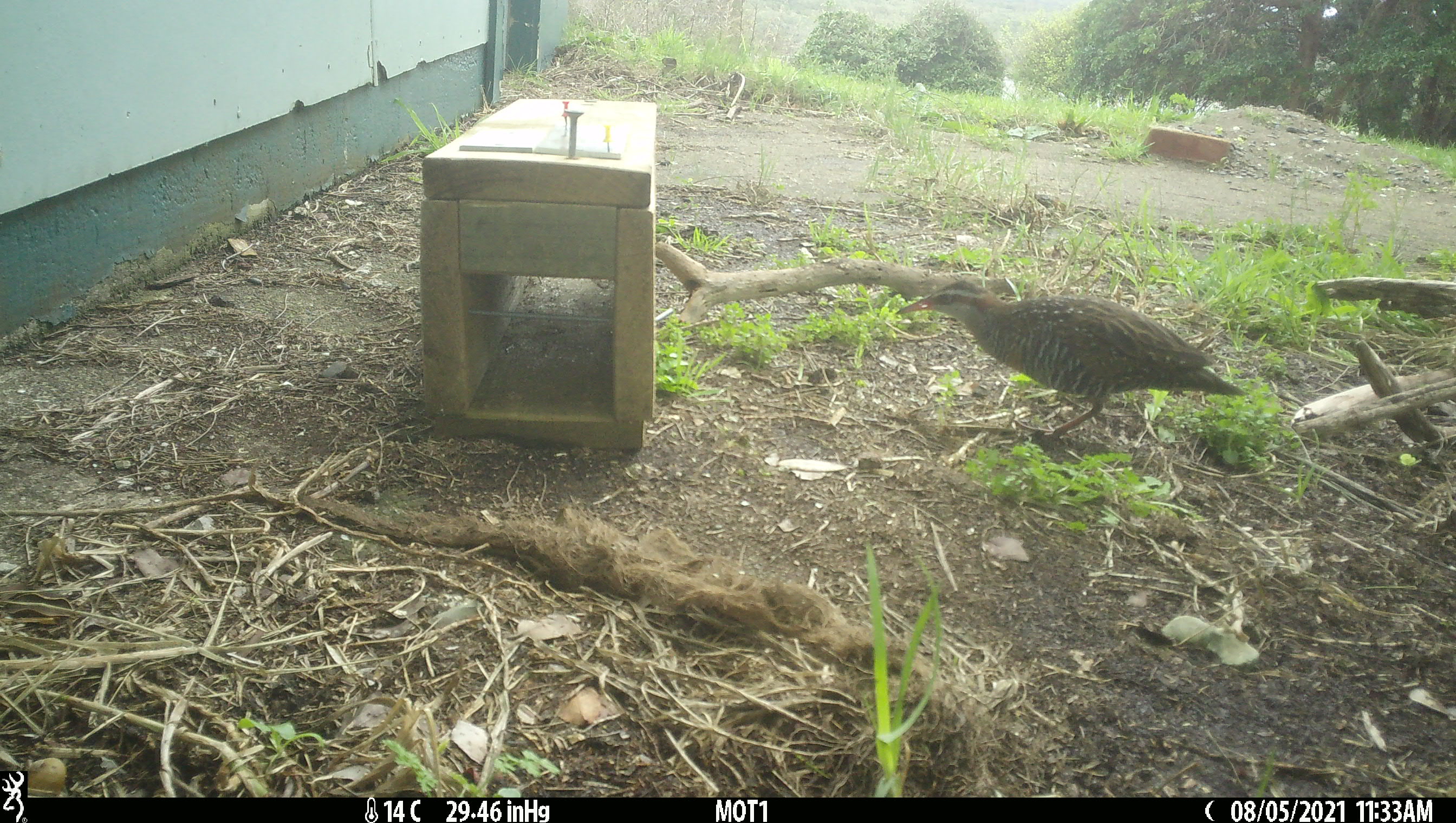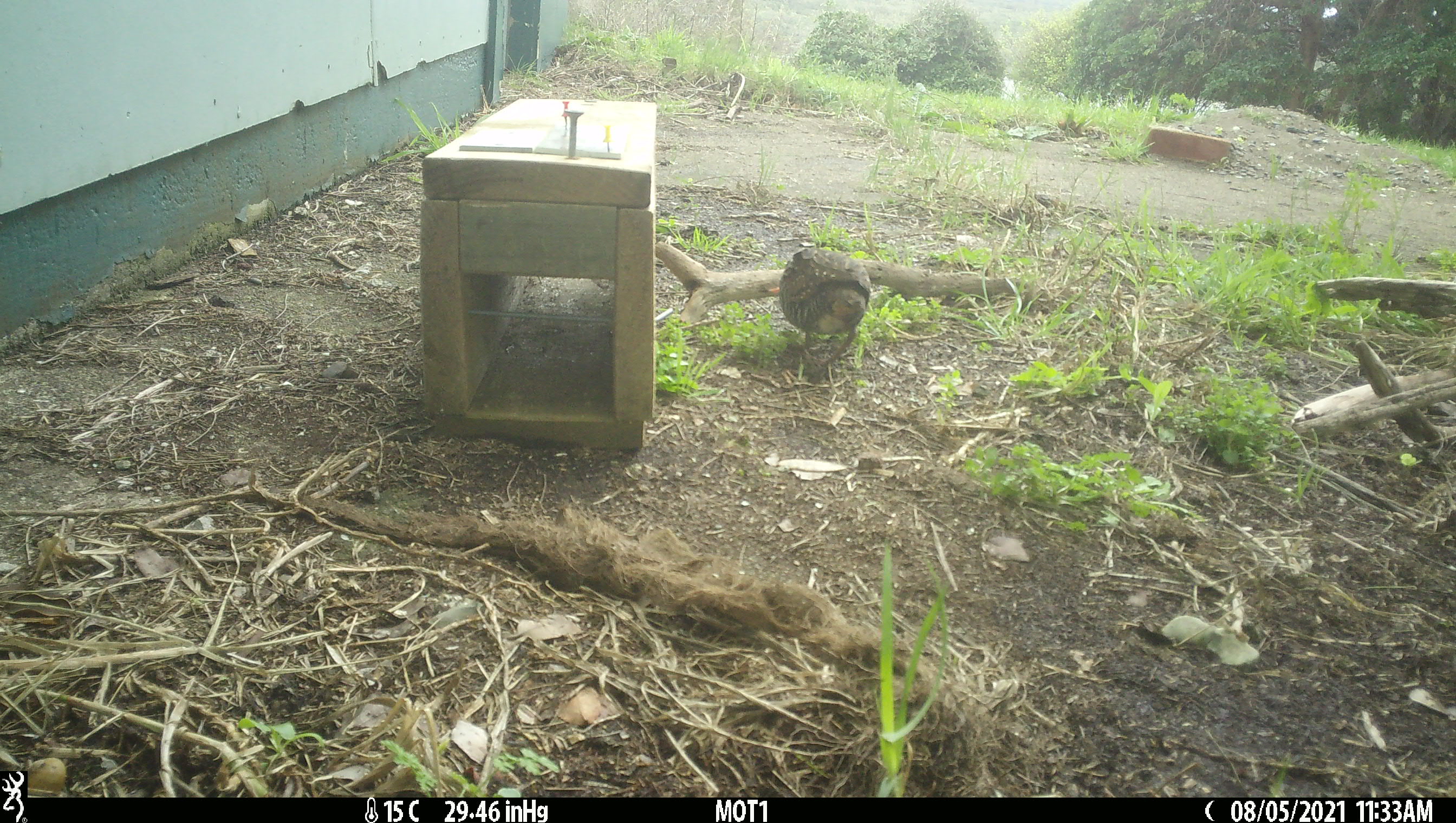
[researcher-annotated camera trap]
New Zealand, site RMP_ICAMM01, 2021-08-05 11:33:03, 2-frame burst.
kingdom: Animalia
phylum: Chordata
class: Aves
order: Gruiformes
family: Rallidae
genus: Gallirallus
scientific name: Gallirallus philippensis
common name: buff-banded rail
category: banded rail